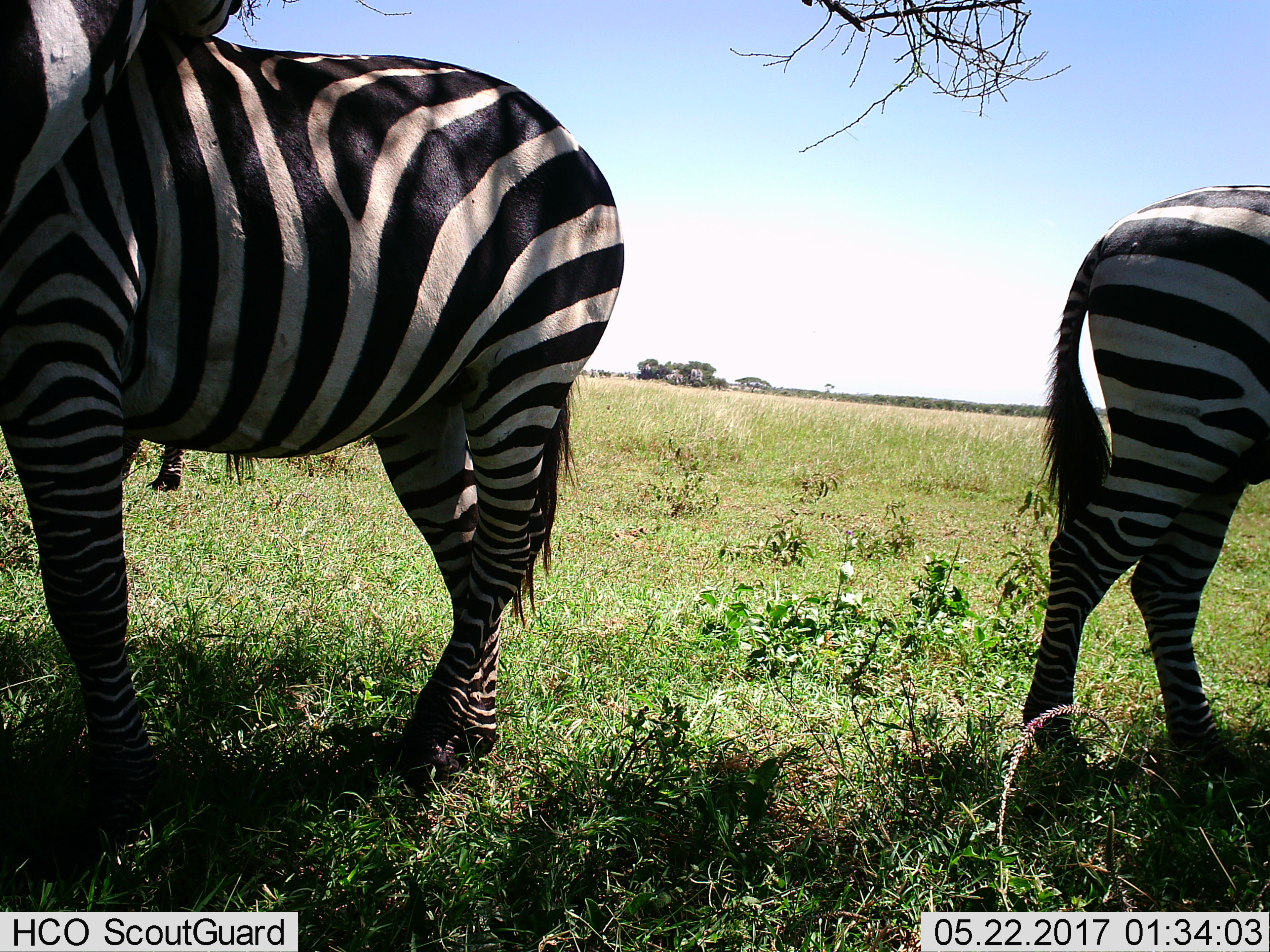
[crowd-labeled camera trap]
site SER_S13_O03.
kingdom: Animalia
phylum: Chordata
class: Mammalia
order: Perissodactyla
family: Equidae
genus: Equus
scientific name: Equus quagga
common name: plains zebra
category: zebraplains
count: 2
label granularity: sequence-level